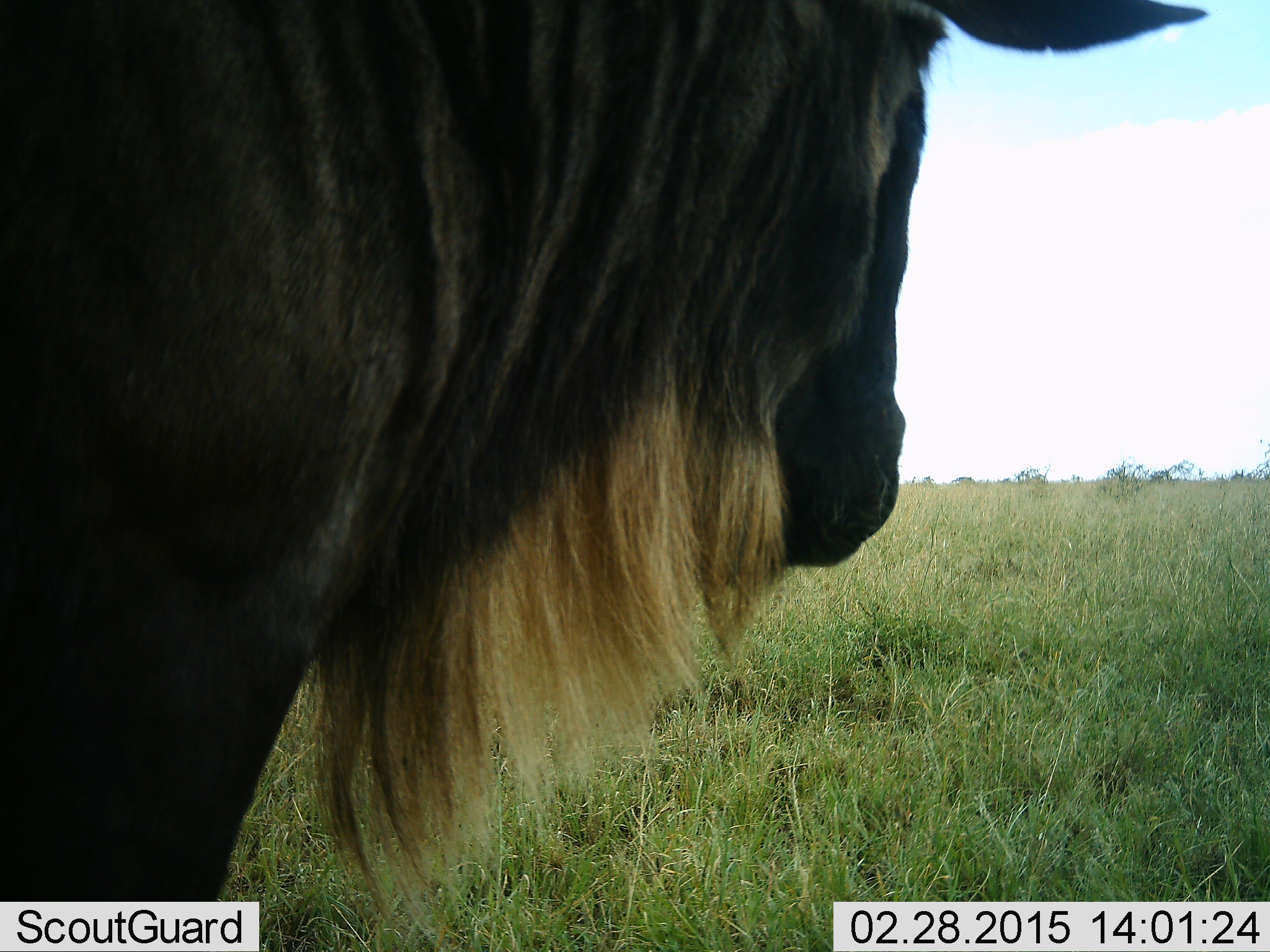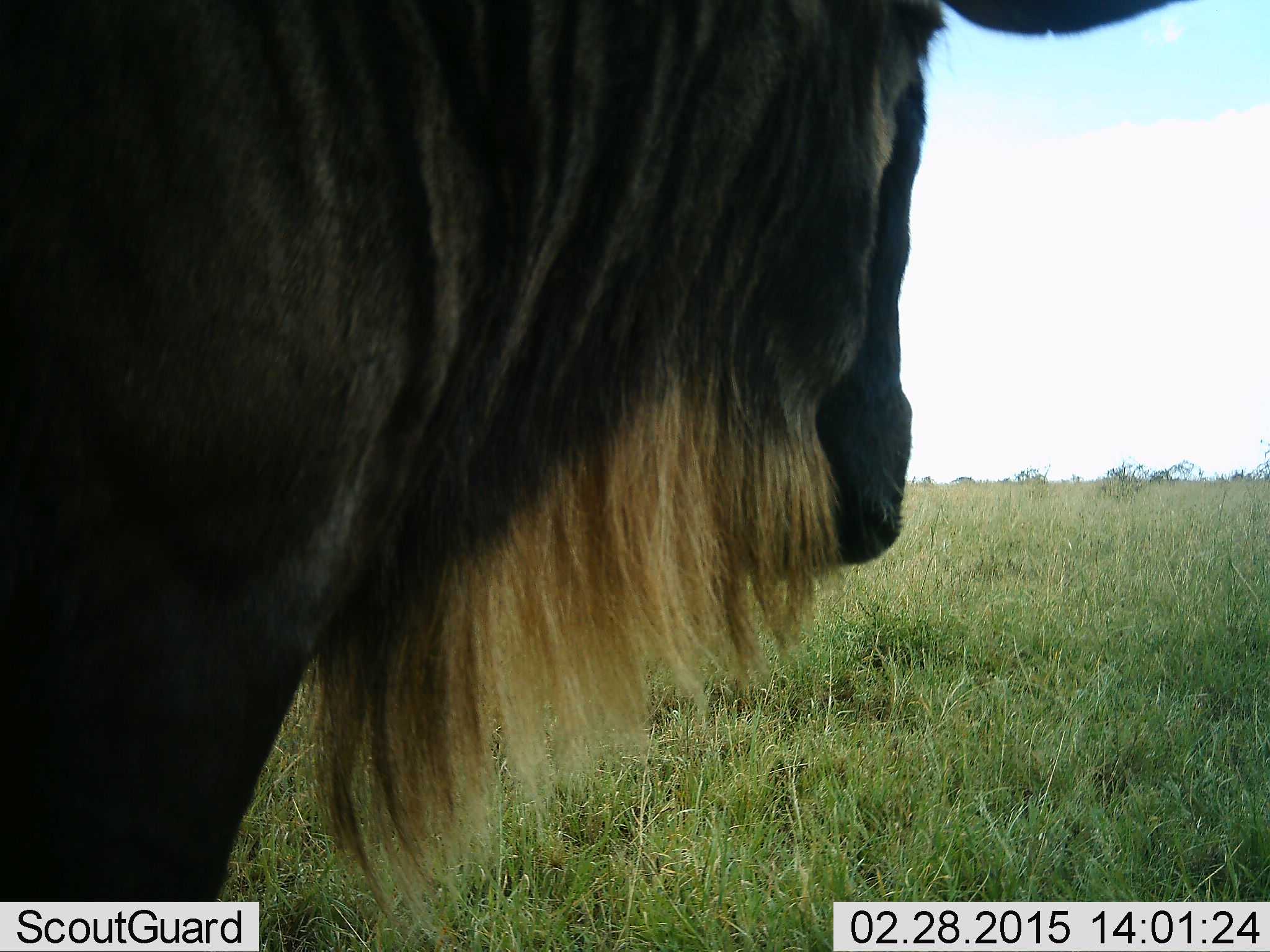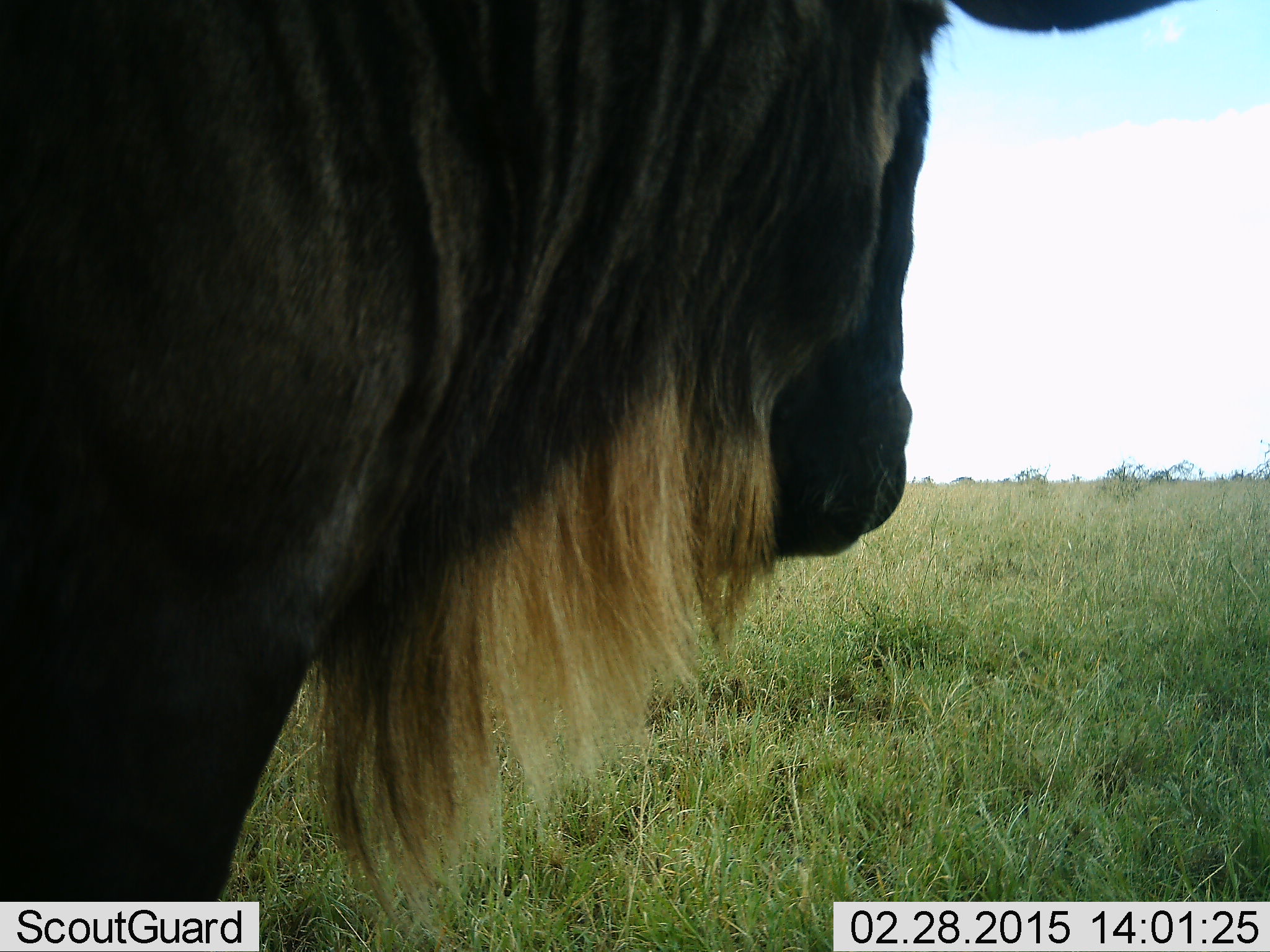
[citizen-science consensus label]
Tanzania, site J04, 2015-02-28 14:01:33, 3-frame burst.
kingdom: Animalia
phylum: Chordata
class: Mammalia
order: Artiodactyla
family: Bovidae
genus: Connochaetes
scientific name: Connochaetes taurinus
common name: blue wildebeest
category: wildebeest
Wildebeest (blue wildebeest) (Connochaetes taurinus), count 1. Behavior (volunteer vote fractions): standing 80%, resting 10%, moving 0%, interacting 0%. Young present (vote fraction): 0%. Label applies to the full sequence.